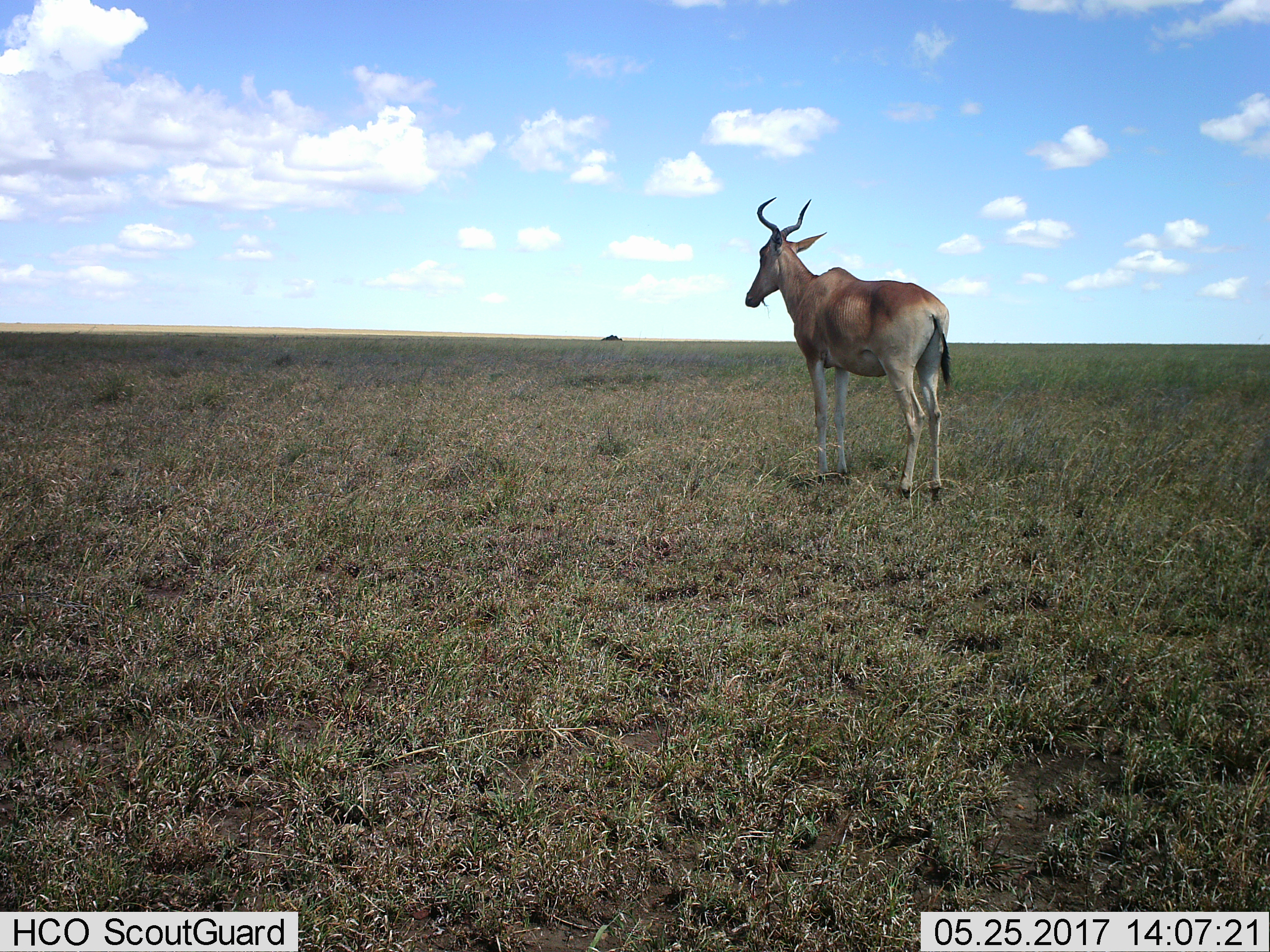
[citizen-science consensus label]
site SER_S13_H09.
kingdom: Animalia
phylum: Chordata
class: Mammalia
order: Artiodactyla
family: Bovidae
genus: Alcelaphus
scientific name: Alcelaphus buselaphus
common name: hartebeest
Hartebeest (Alcelaphus buselaphus), count 1. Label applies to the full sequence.